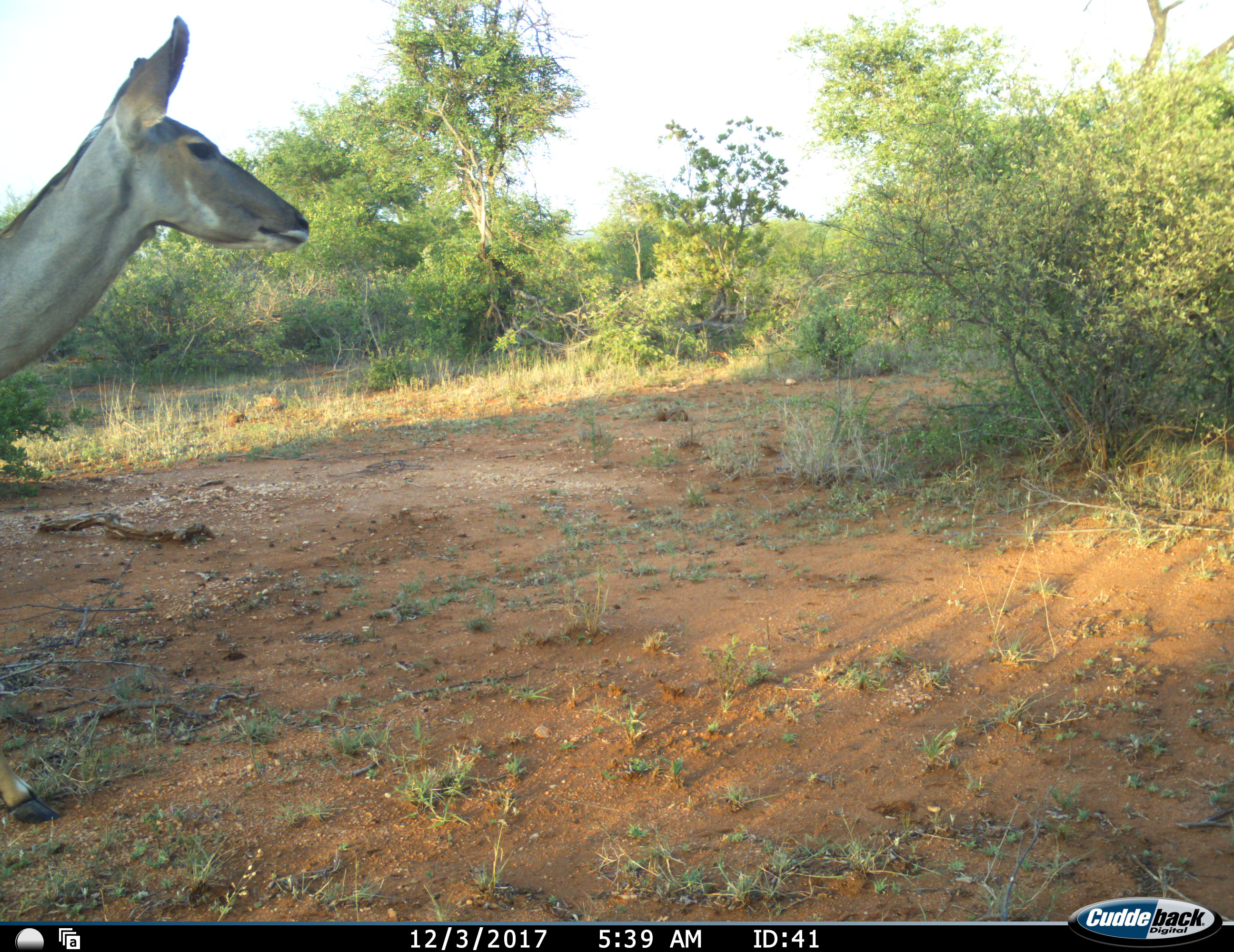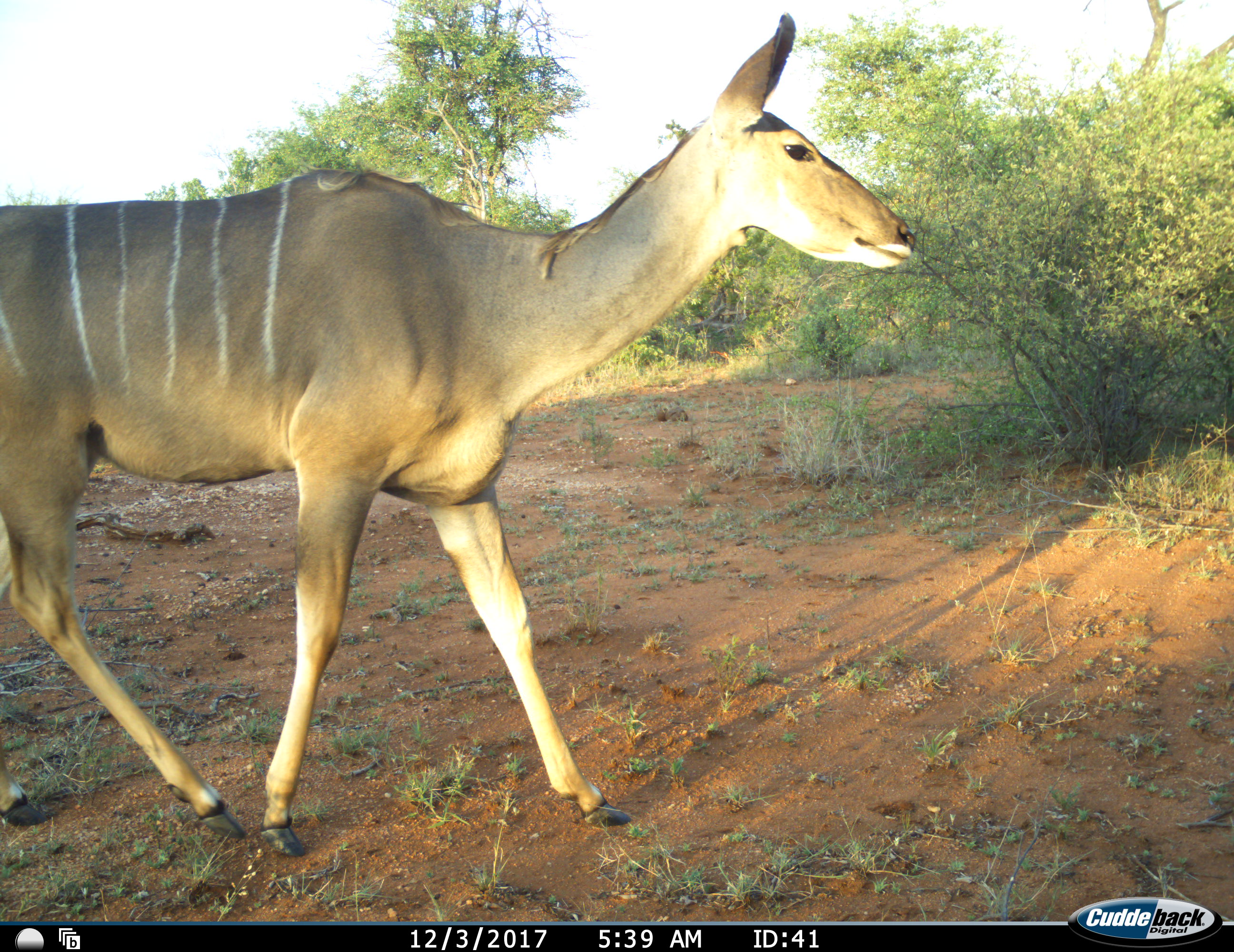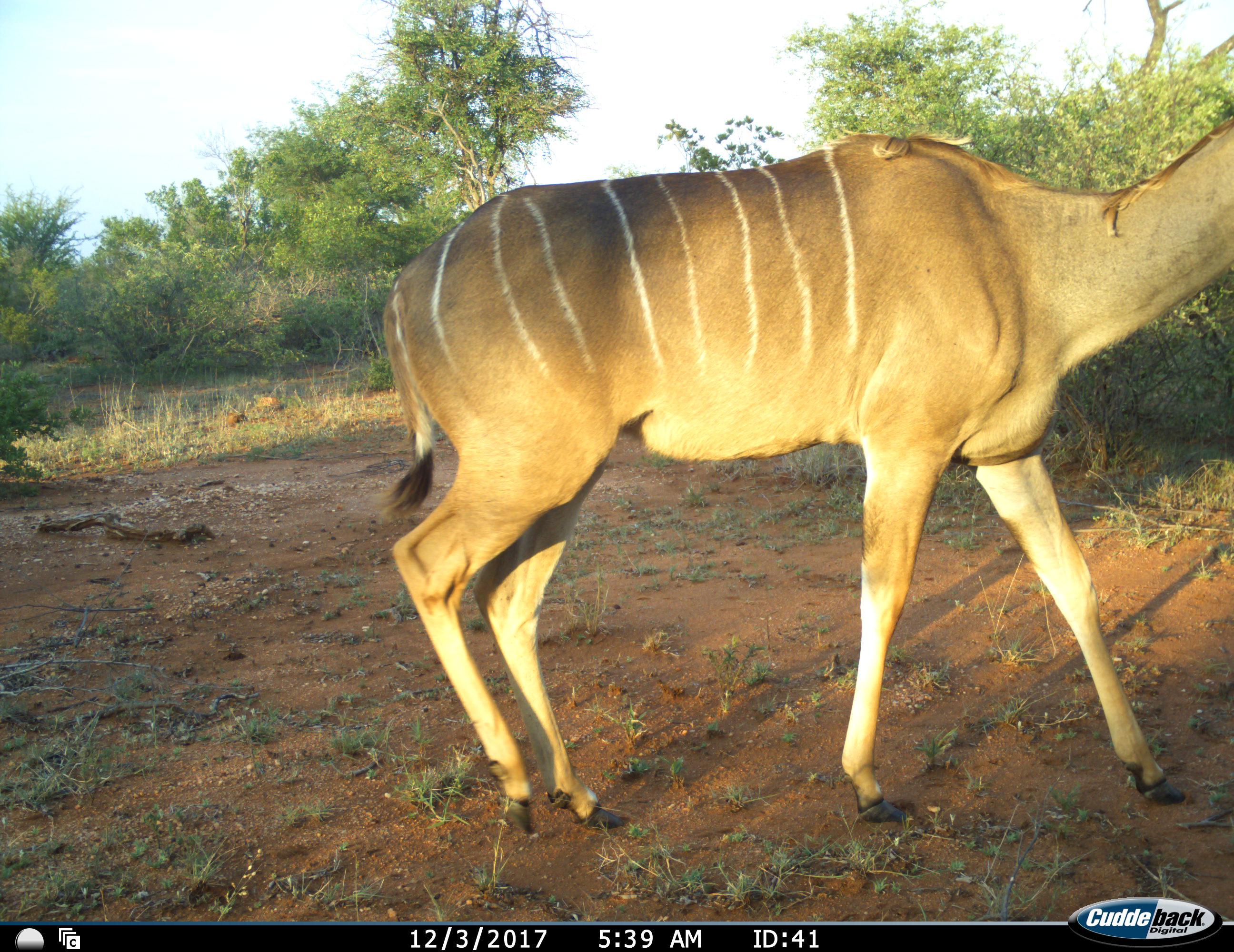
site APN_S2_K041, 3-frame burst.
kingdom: Animalia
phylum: Chordata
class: Mammalia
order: Artiodactyla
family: Bovidae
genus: Tragelaphus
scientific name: Tragelaphus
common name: kudu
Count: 1.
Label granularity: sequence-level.